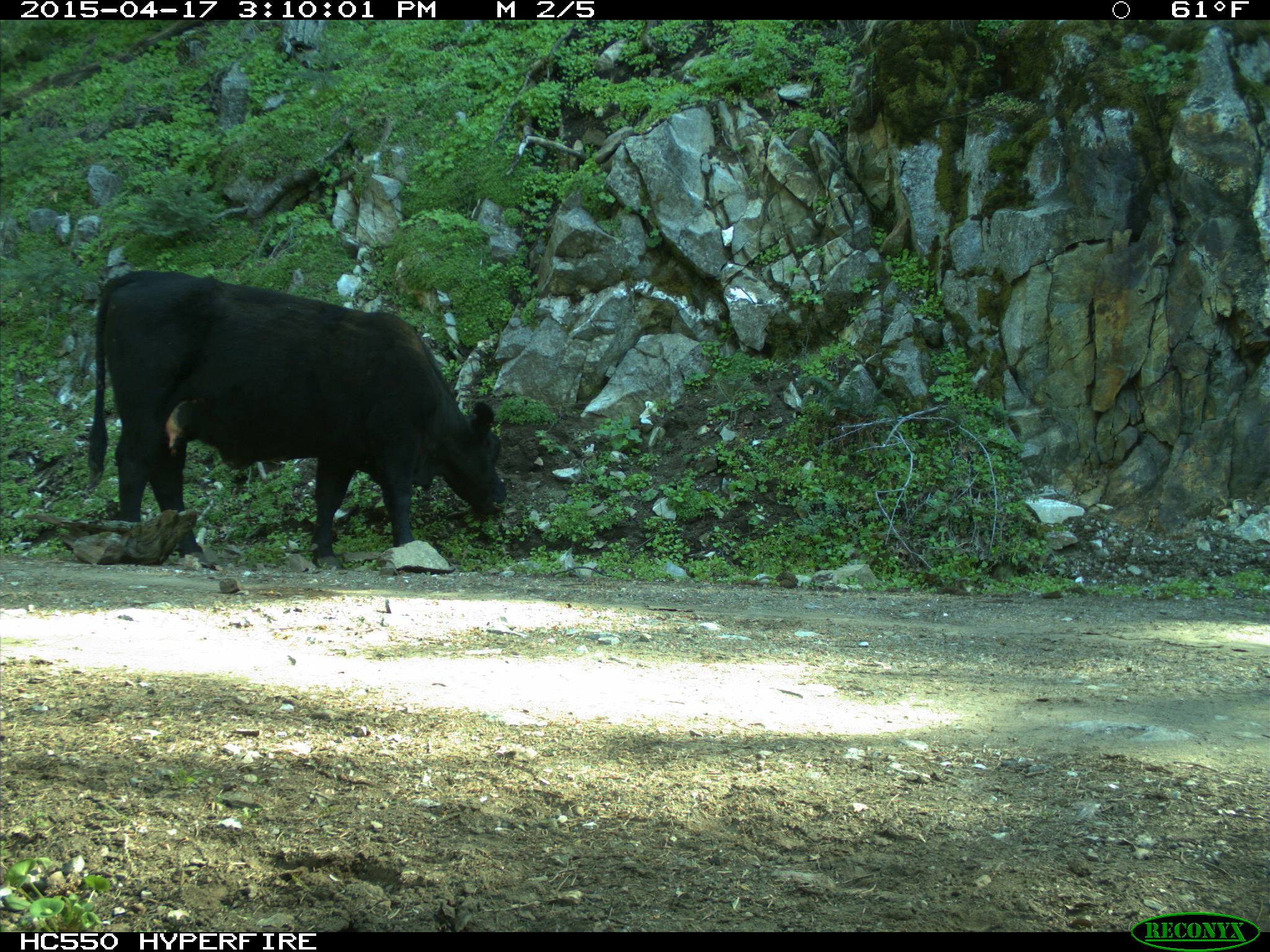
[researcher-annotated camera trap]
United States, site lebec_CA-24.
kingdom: Animalia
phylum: Chordata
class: Mammalia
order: Artiodactyla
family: Bovidae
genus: Bos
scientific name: Bos taurus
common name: domestic cow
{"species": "Bos taurus (domestic cow)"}